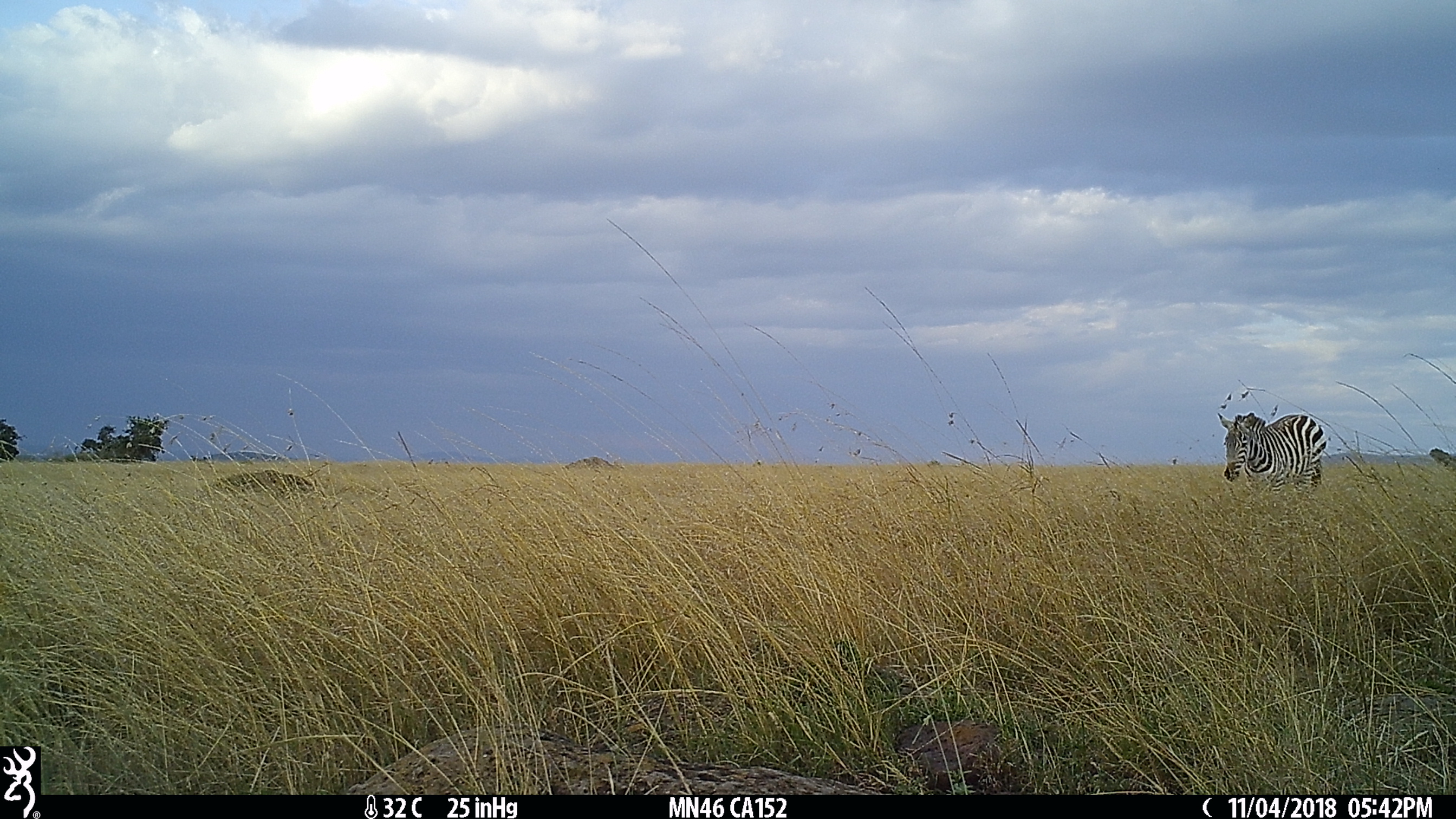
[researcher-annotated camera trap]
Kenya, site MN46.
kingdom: Animalia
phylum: Chordata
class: Mammalia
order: Perissodactyla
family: Equidae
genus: Equus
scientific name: Equus quagga burchellii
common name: burchell's zebra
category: zebra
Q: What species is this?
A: Zebra (burchell's zebra) (Equus quagga burchellii).